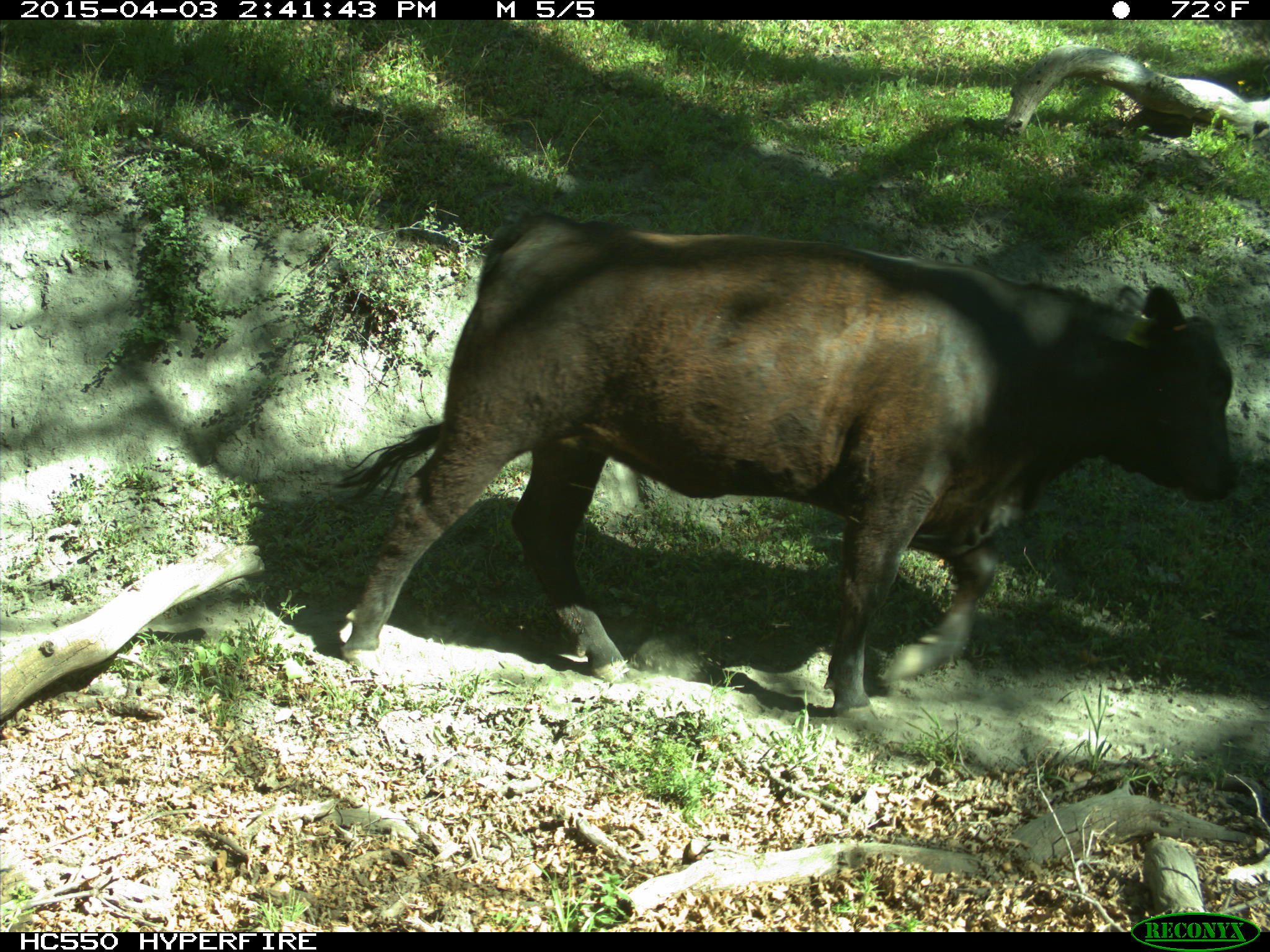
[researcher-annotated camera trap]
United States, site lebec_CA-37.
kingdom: Animalia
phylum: Chordata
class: Mammalia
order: Artiodactyla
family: Bovidae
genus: Bos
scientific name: Bos taurus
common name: domestic cow